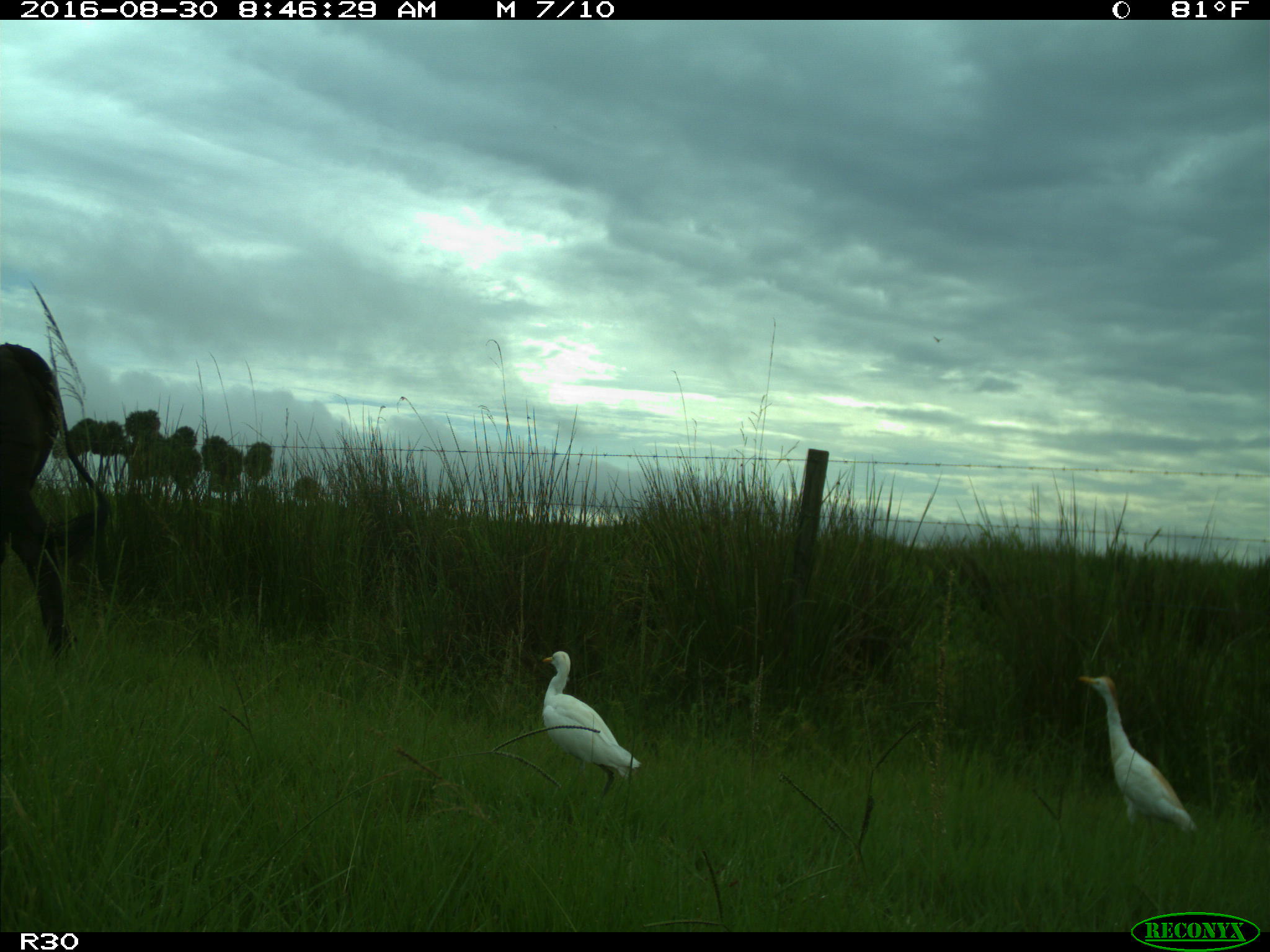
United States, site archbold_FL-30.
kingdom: Animalia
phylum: Chordata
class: Mammalia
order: Artiodactyla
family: Bovidae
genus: Bos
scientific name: Bos taurus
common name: domestic cow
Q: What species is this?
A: Bos taurus (domestic cow).